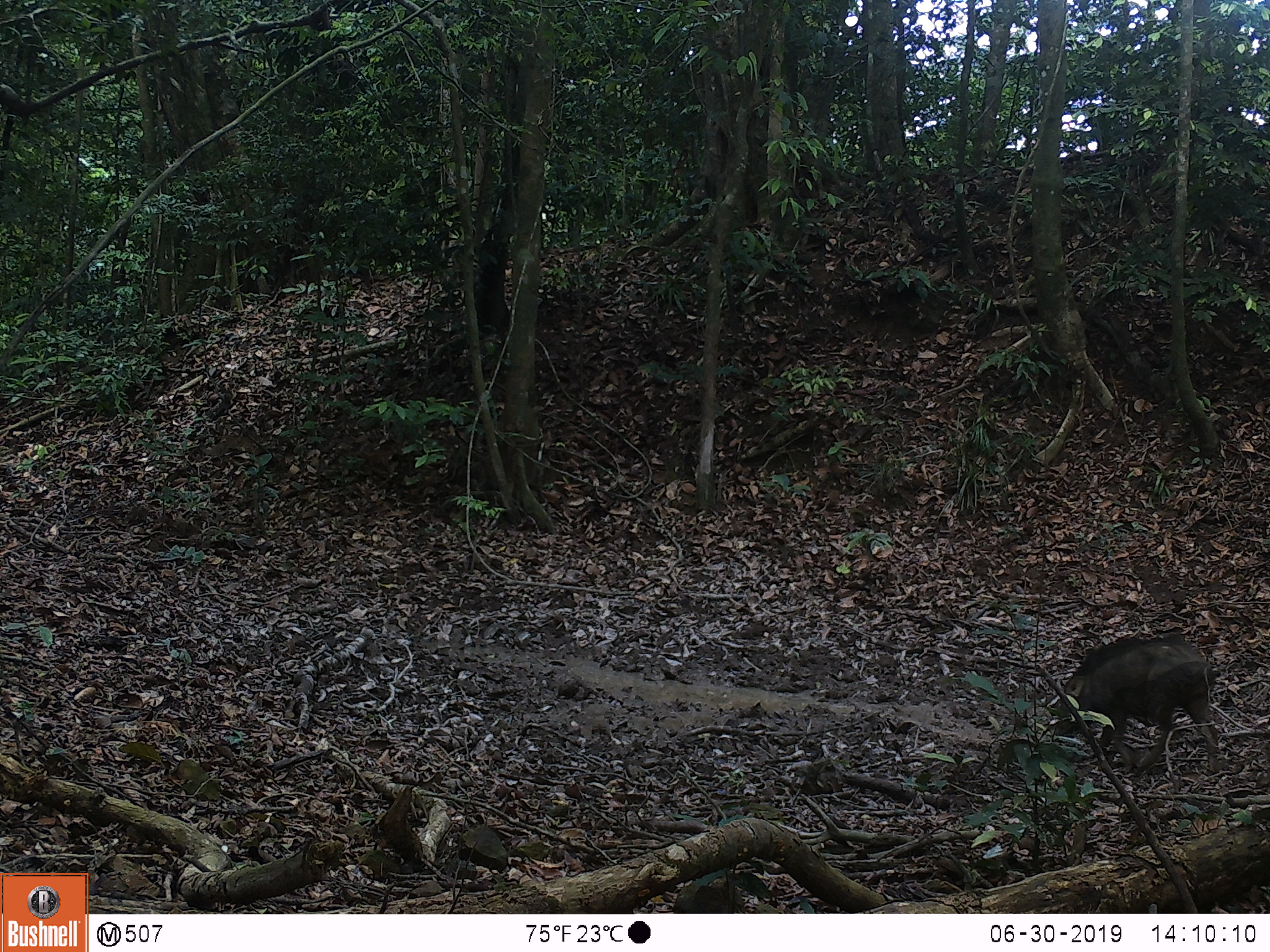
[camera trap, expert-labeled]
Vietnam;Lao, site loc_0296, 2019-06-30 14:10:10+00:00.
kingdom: Animalia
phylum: Chordata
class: Mammalia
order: Artiodactyla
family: Suidae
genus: Sus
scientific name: Sus scrofa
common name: eurasian wild pig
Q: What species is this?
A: Eurasian wild pig (Sus scrofa).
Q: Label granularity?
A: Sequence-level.